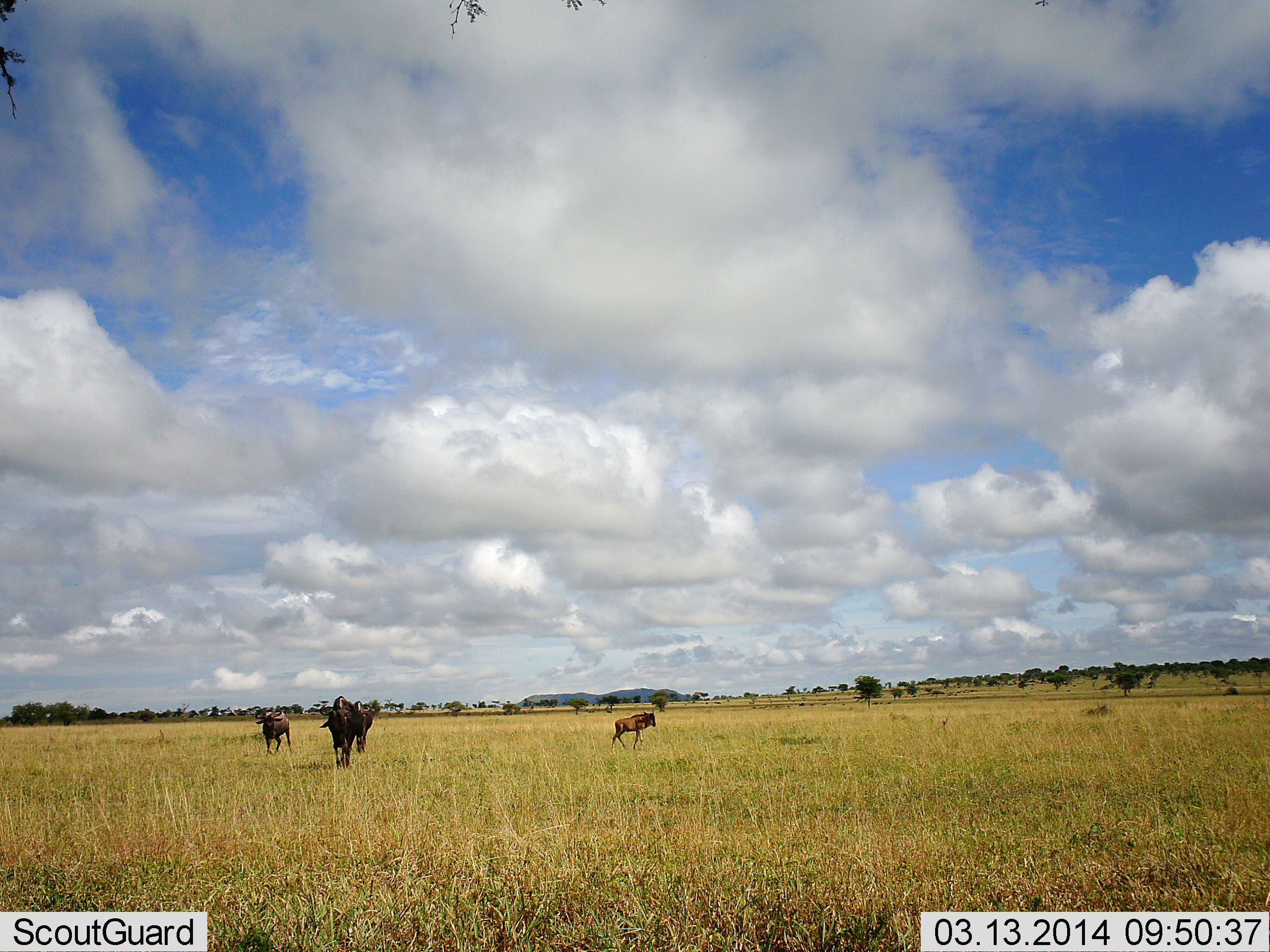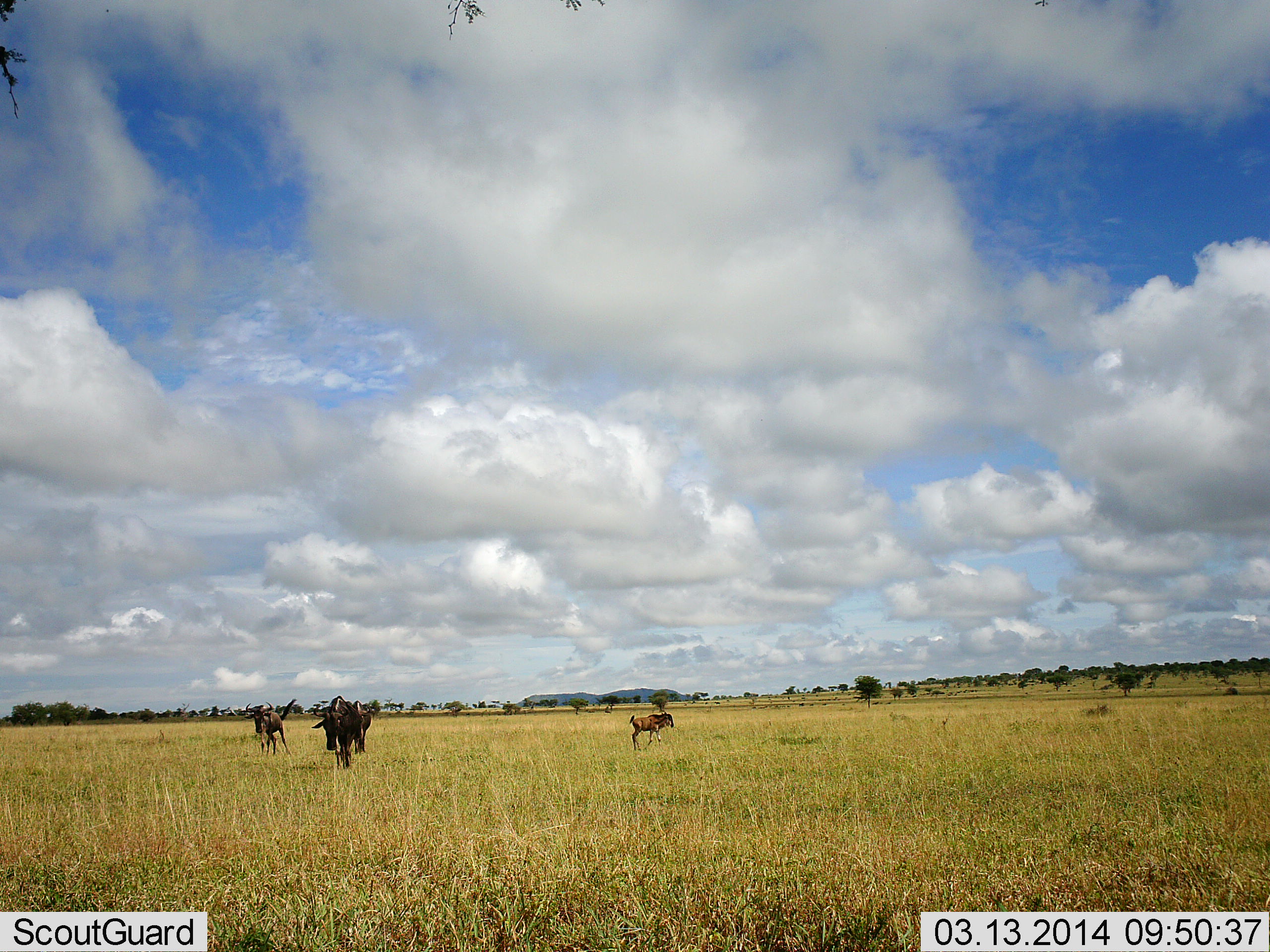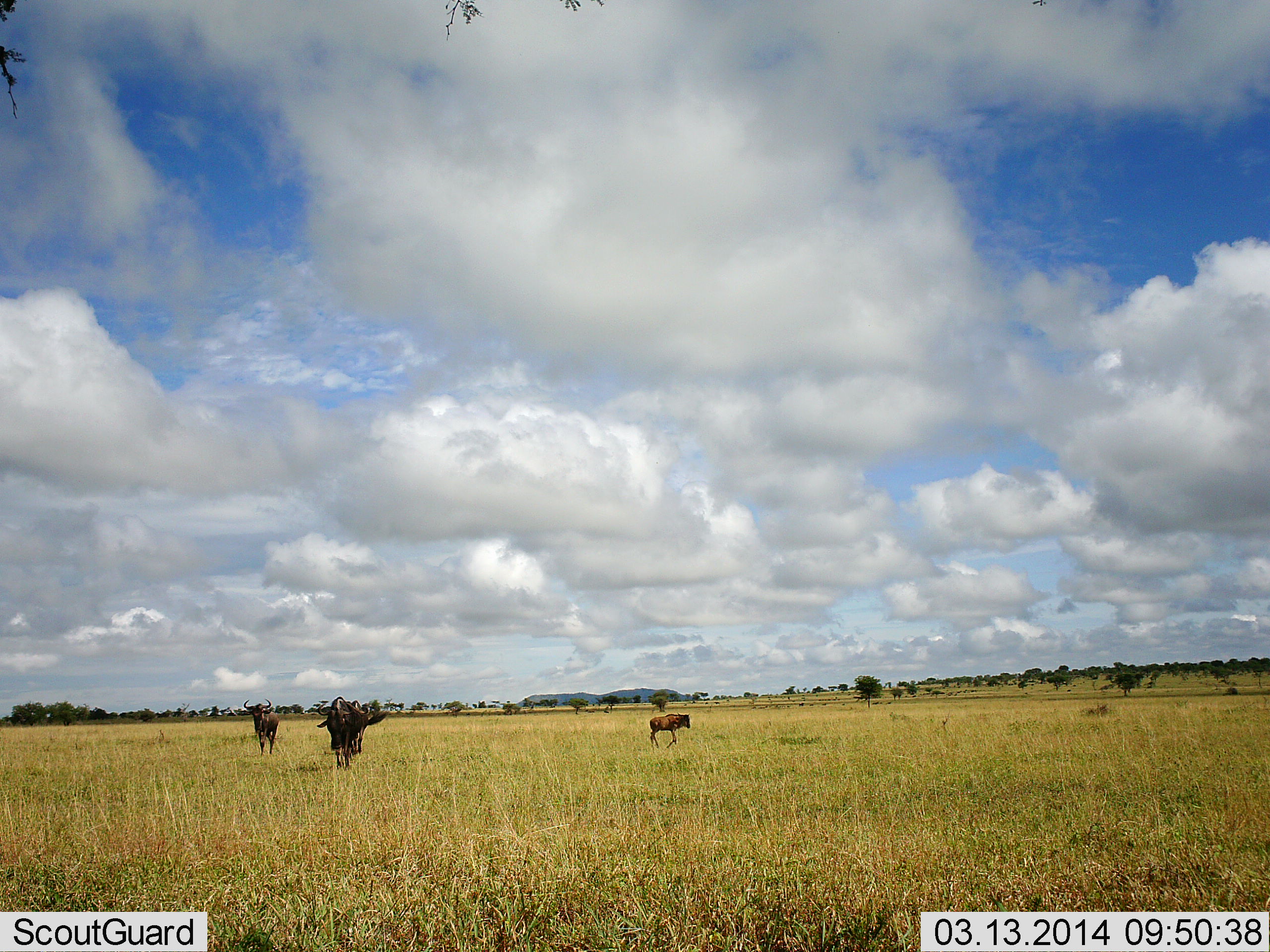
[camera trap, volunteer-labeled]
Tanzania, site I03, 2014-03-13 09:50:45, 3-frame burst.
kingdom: Animalia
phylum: Chordata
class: Mammalia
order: Artiodactyla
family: Bovidae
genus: Connochaetes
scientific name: Connochaetes taurinus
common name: blue wildebeest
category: wildebeest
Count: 4.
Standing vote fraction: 9%.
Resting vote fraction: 0%.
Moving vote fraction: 82%.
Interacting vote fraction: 0%.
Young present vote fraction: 55%.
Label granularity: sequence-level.